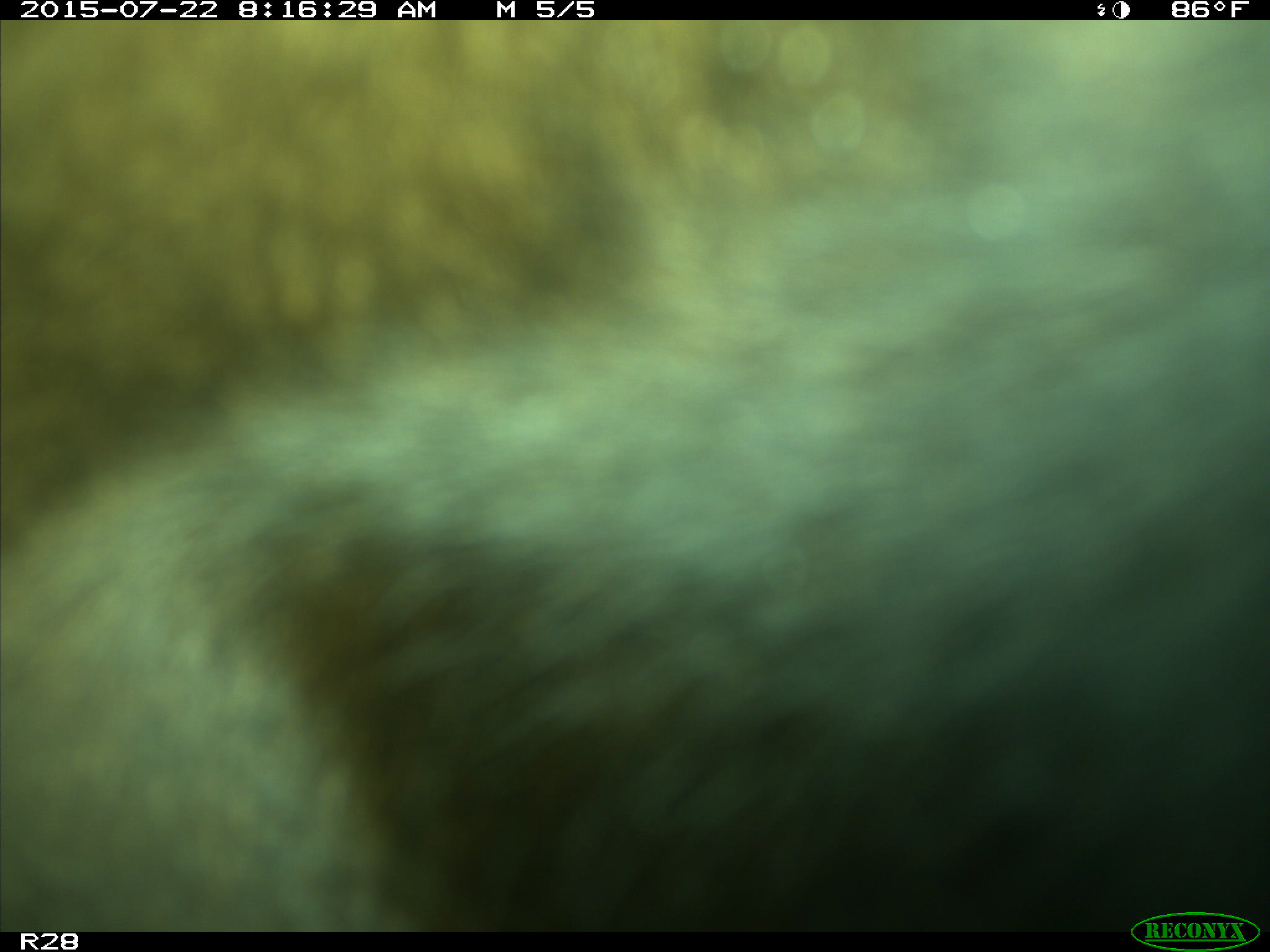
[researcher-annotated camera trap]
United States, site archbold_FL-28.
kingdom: Animalia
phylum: Chordata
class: Mammalia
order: Artiodactyla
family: Bovidae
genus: Bos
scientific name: Bos taurus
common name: domestic cow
Bos taurus (domestic cow).